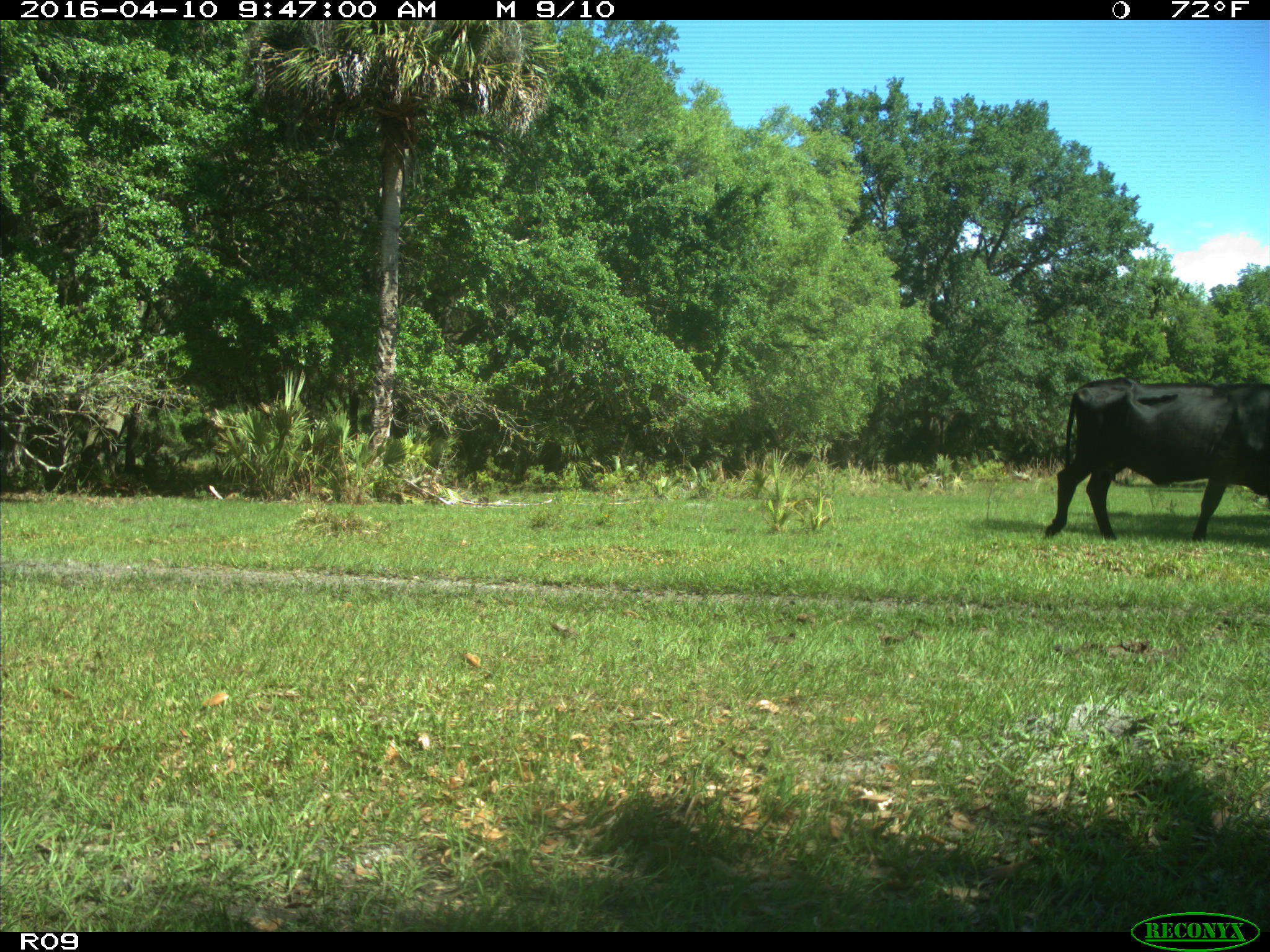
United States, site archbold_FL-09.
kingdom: Animalia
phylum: Chordata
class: Mammalia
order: Artiodactyla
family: Bovidae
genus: Bos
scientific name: Bos taurus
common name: domestic cow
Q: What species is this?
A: Bos taurus (domestic cow).